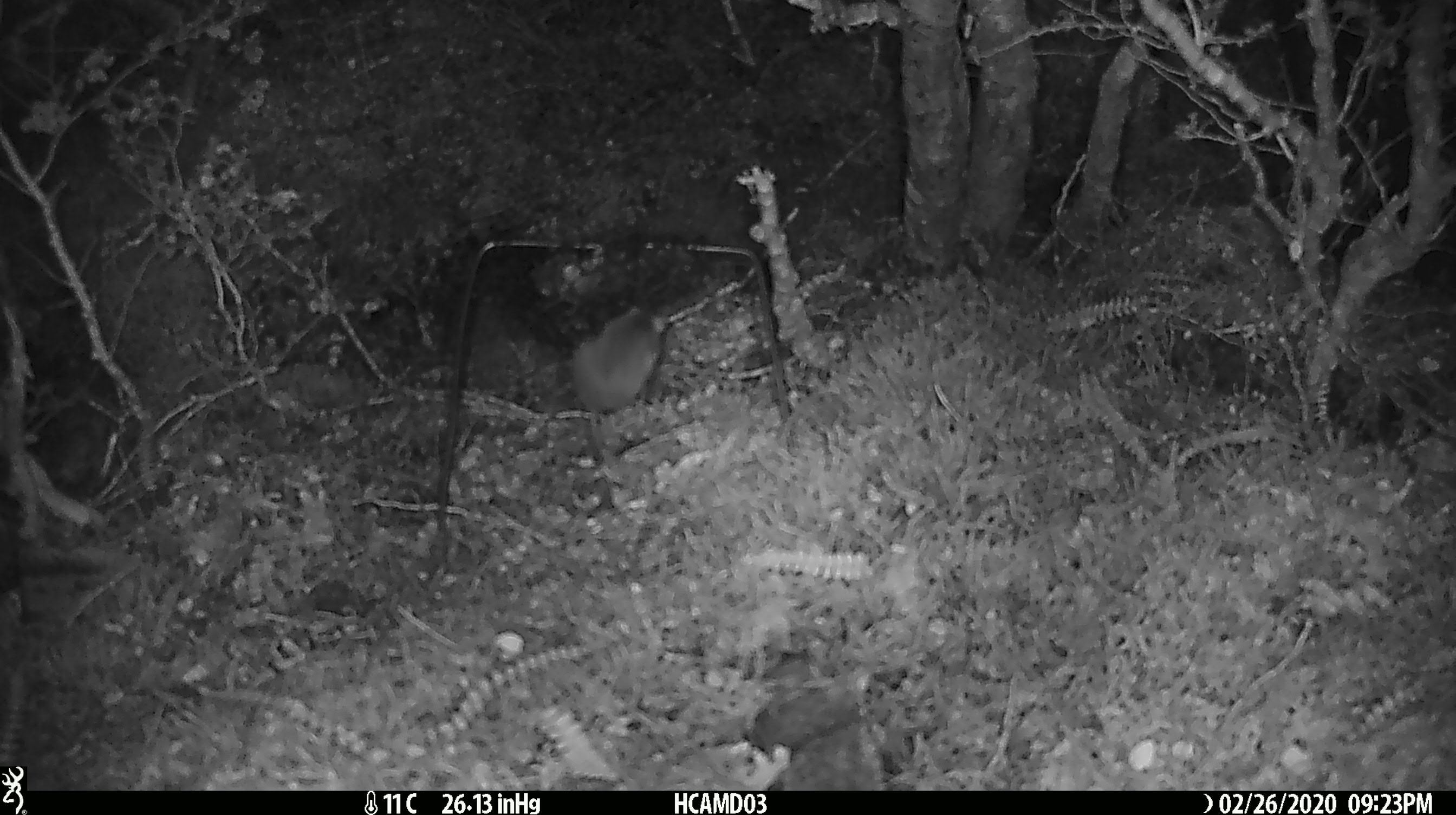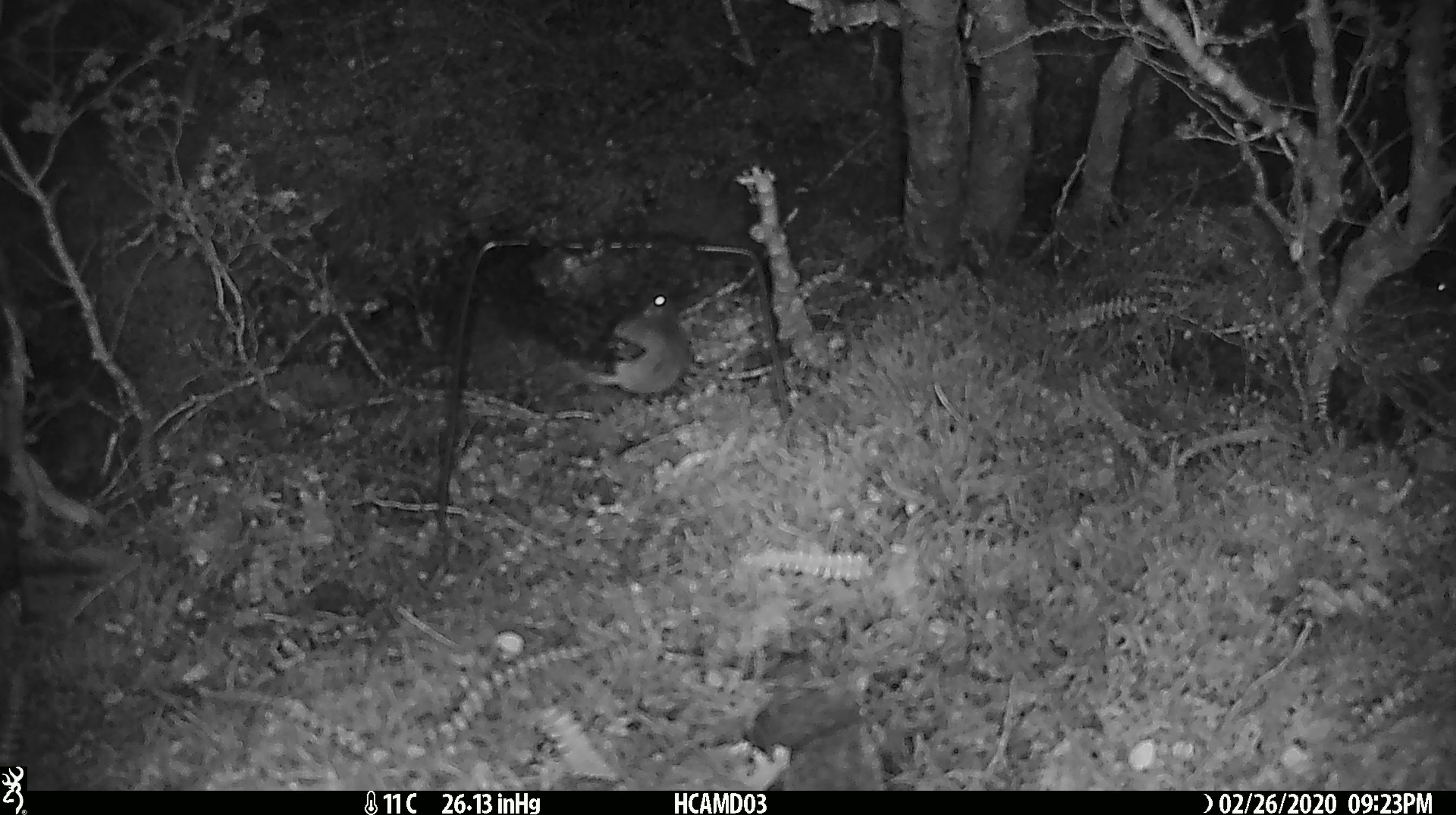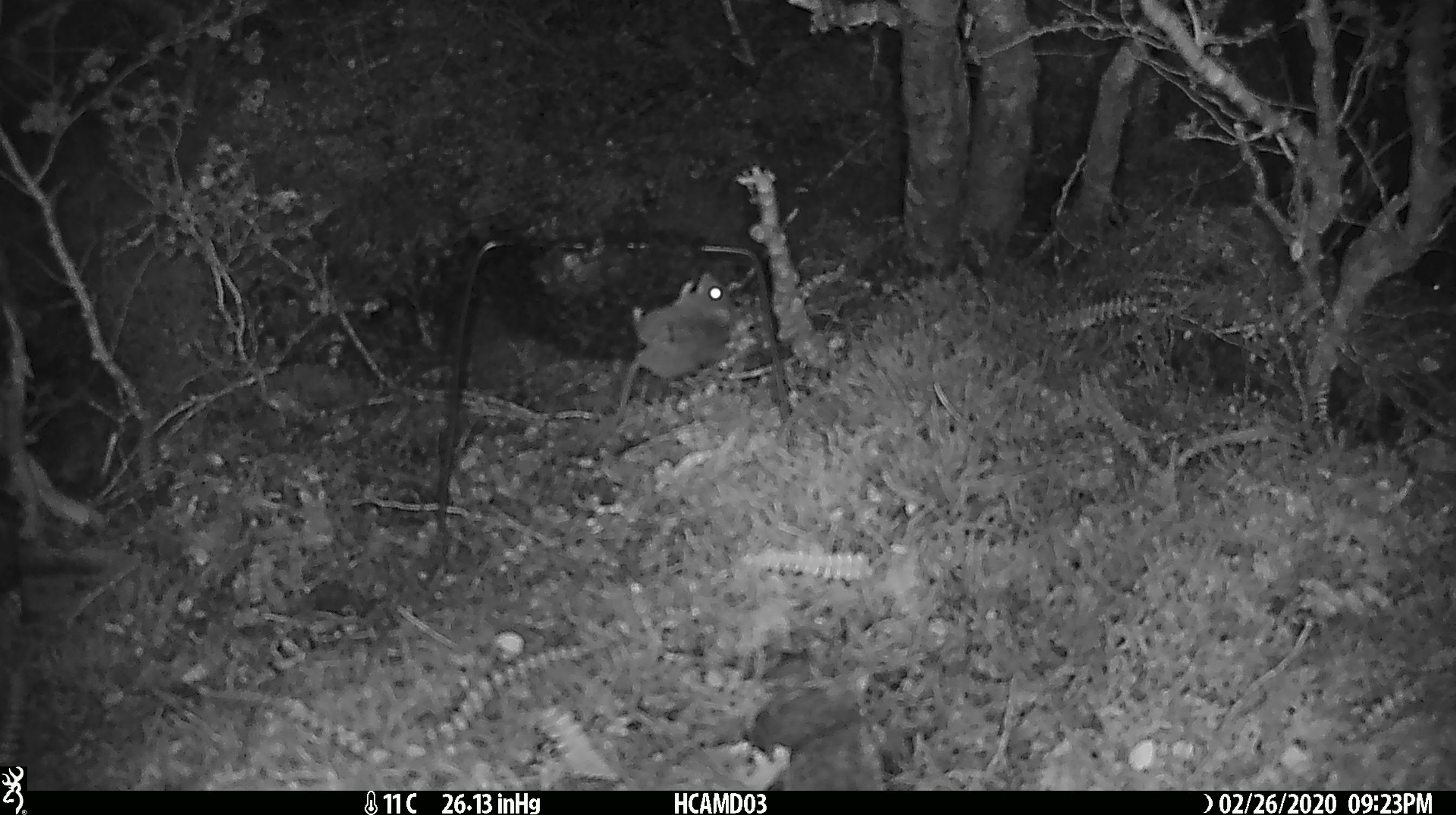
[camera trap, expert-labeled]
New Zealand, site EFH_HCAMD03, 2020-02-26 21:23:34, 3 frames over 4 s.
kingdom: Animalia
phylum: Chordata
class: Mammalia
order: Rodentia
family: Muridae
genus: Mus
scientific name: Mus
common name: mouse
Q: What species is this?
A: Mouse (Mus).